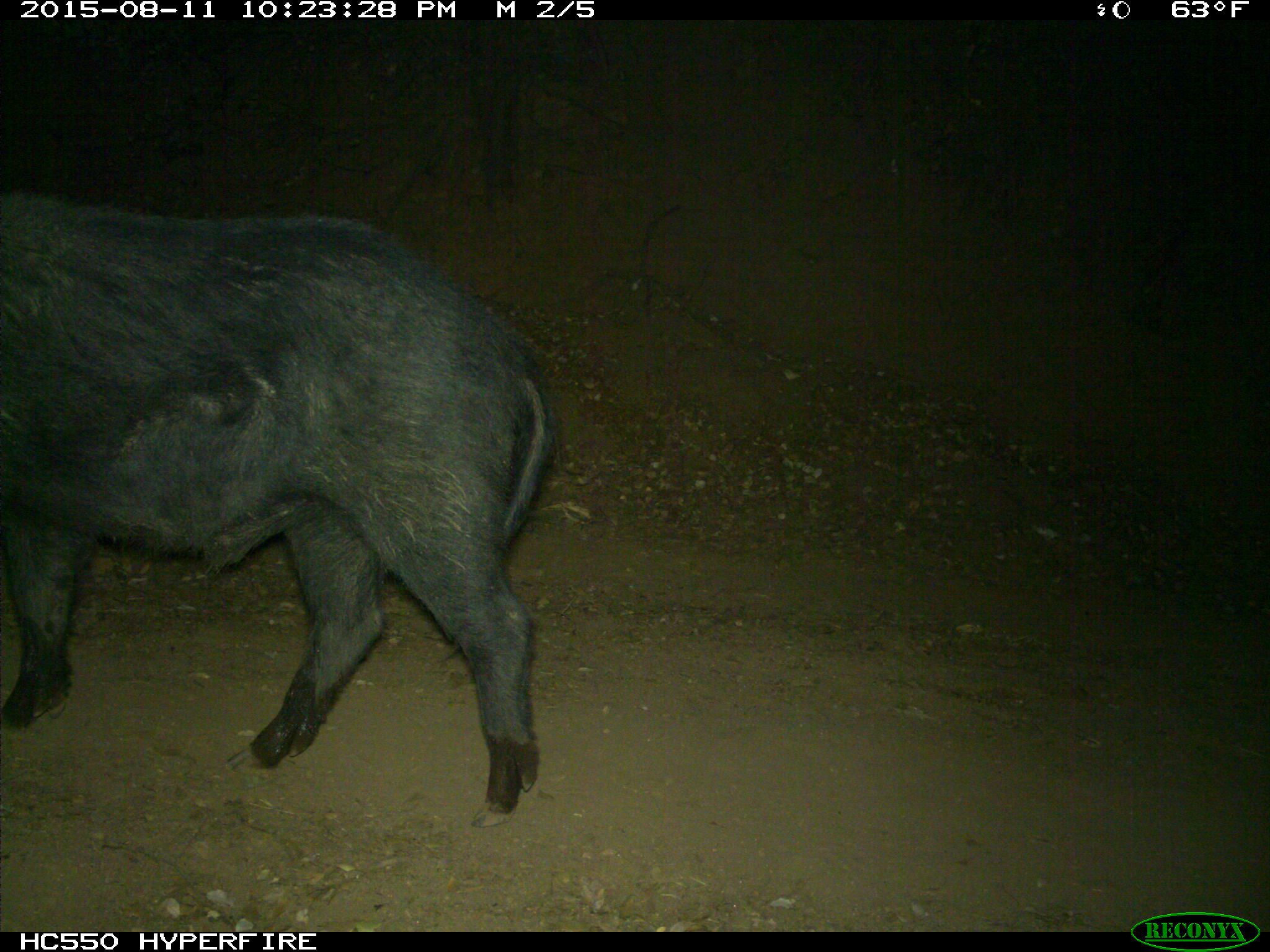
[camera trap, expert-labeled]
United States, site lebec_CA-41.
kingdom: Animalia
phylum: Chordata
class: Mammalia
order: Artiodactyla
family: Suidae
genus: Sus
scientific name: Sus scrofa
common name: wild boar